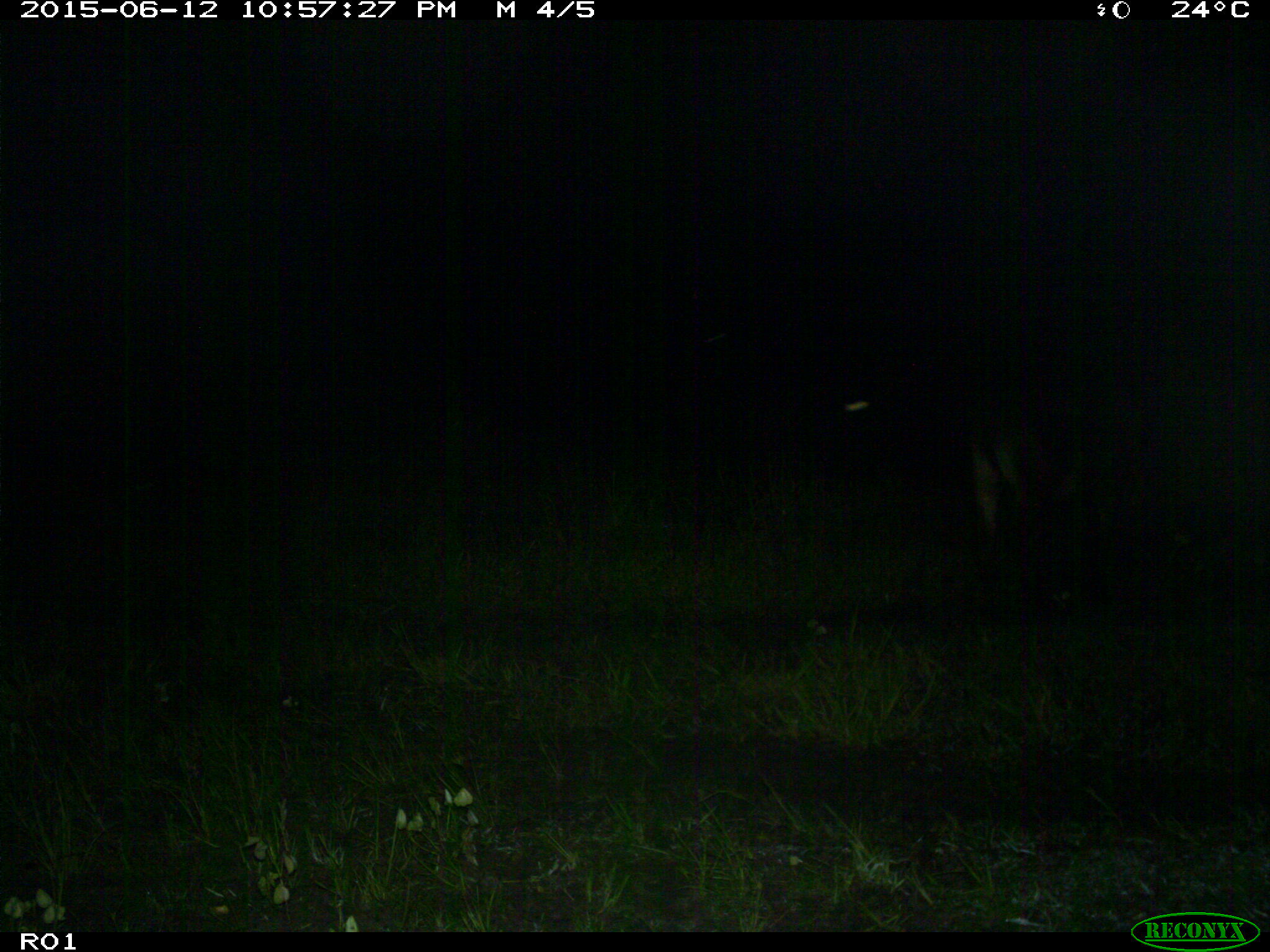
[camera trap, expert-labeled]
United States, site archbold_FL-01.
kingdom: Animalia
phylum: Chordata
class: Mammalia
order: Artiodactyla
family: Bovidae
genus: Bos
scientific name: Bos taurus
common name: domestic cow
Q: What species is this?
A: Bos taurus (domestic cow).